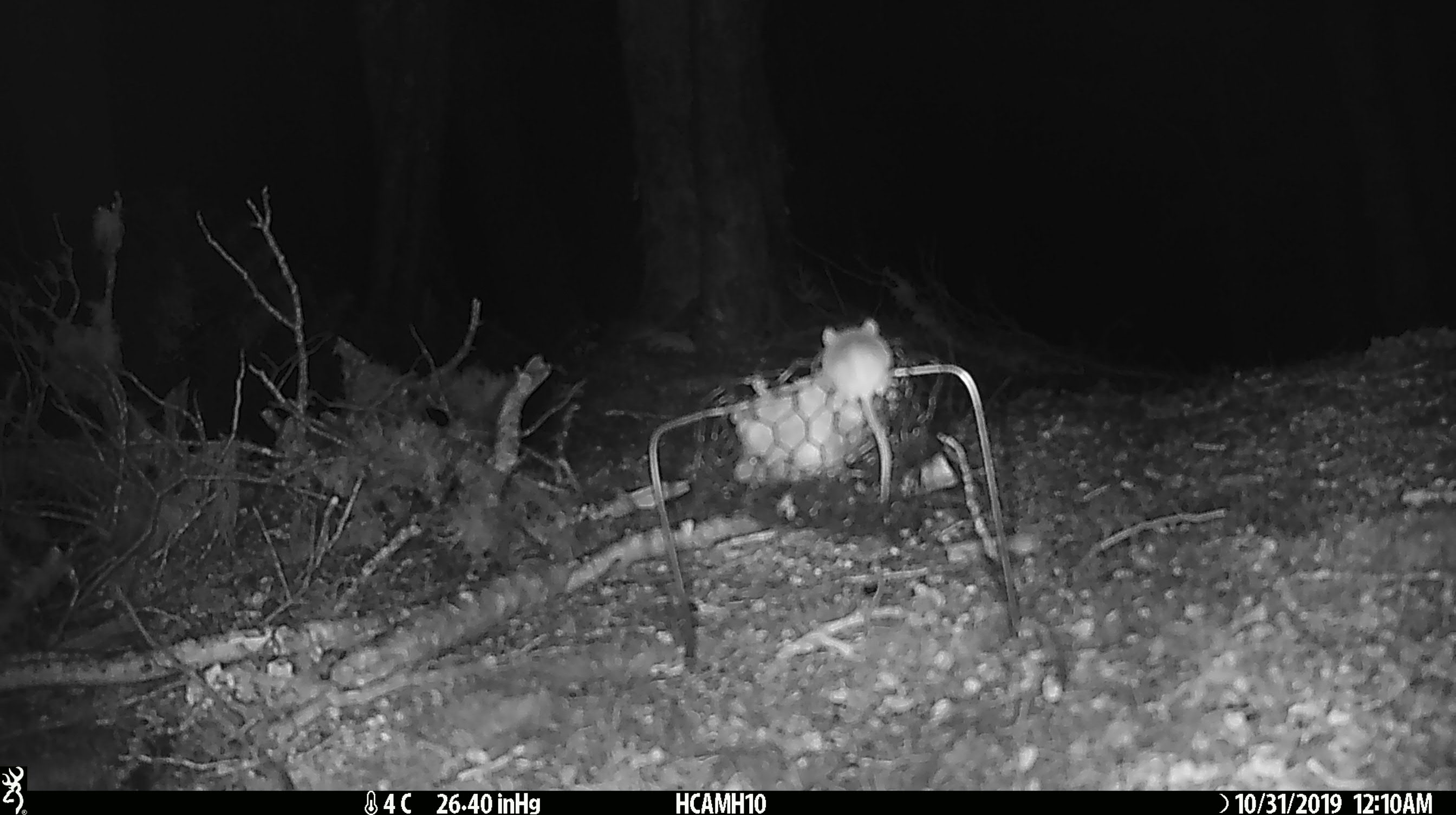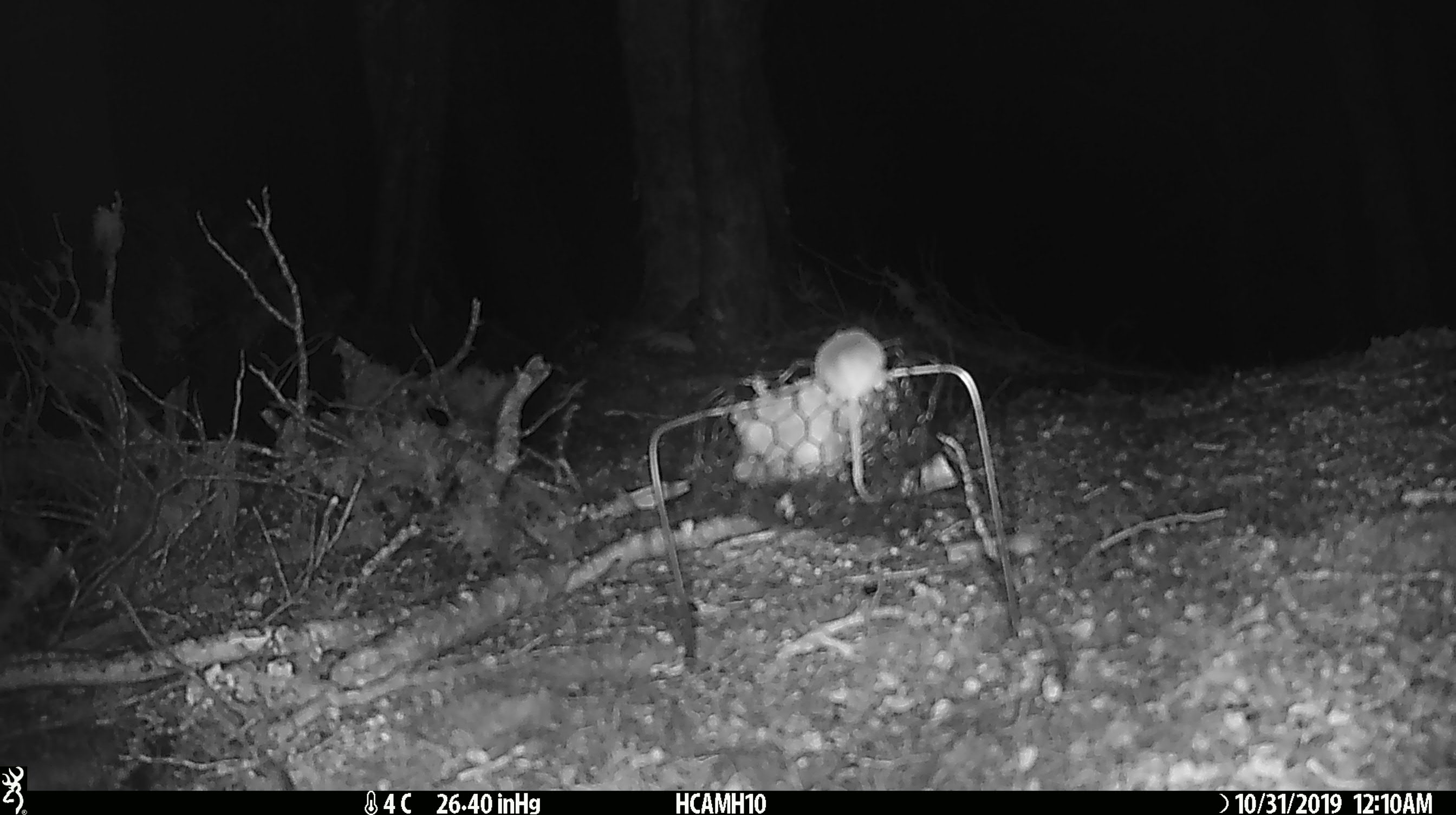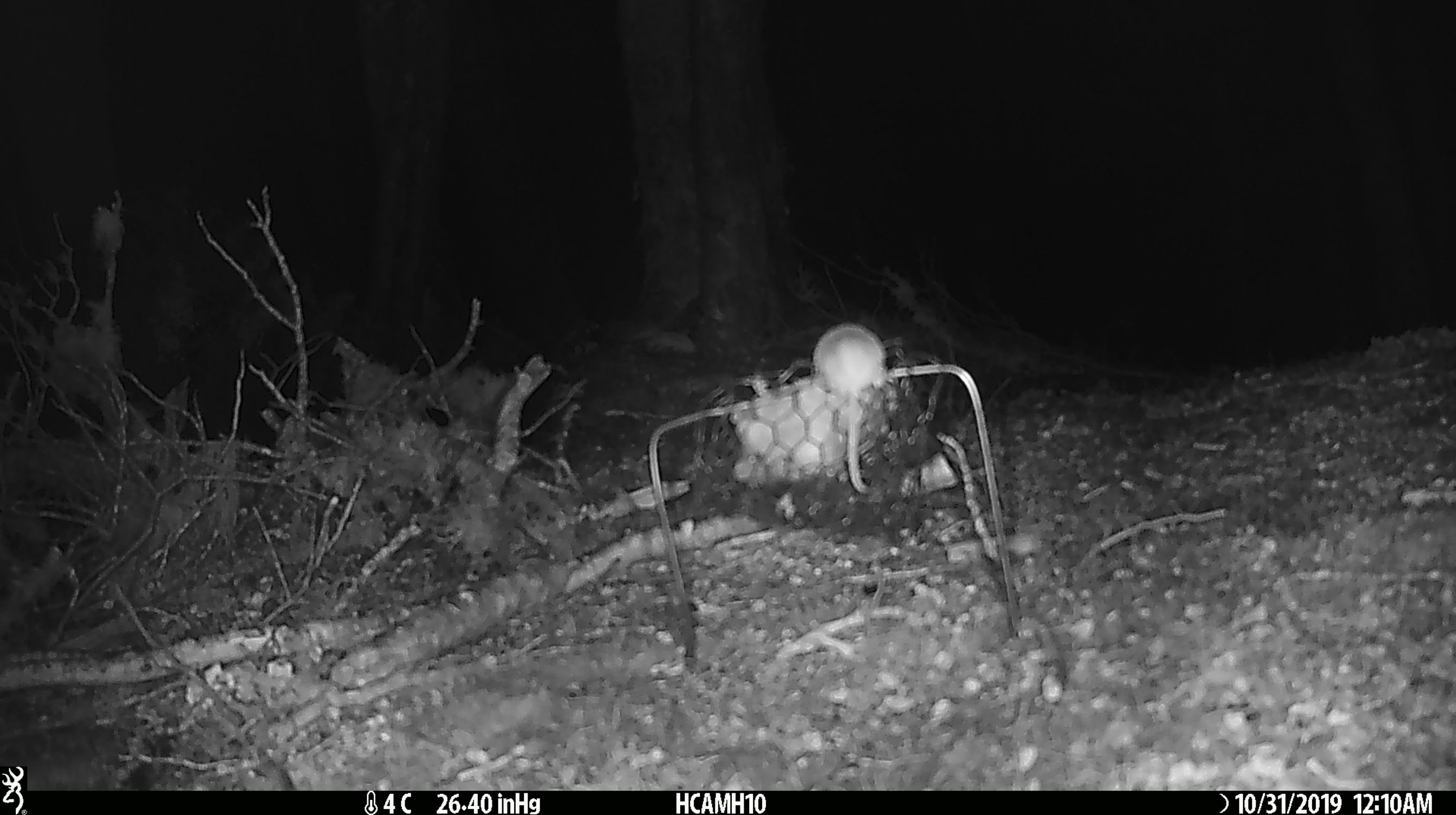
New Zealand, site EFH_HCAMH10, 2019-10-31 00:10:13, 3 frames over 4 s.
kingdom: Animalia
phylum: Chordata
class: Mammalia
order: Rodentia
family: Muridae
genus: Mus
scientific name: Mus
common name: mouse